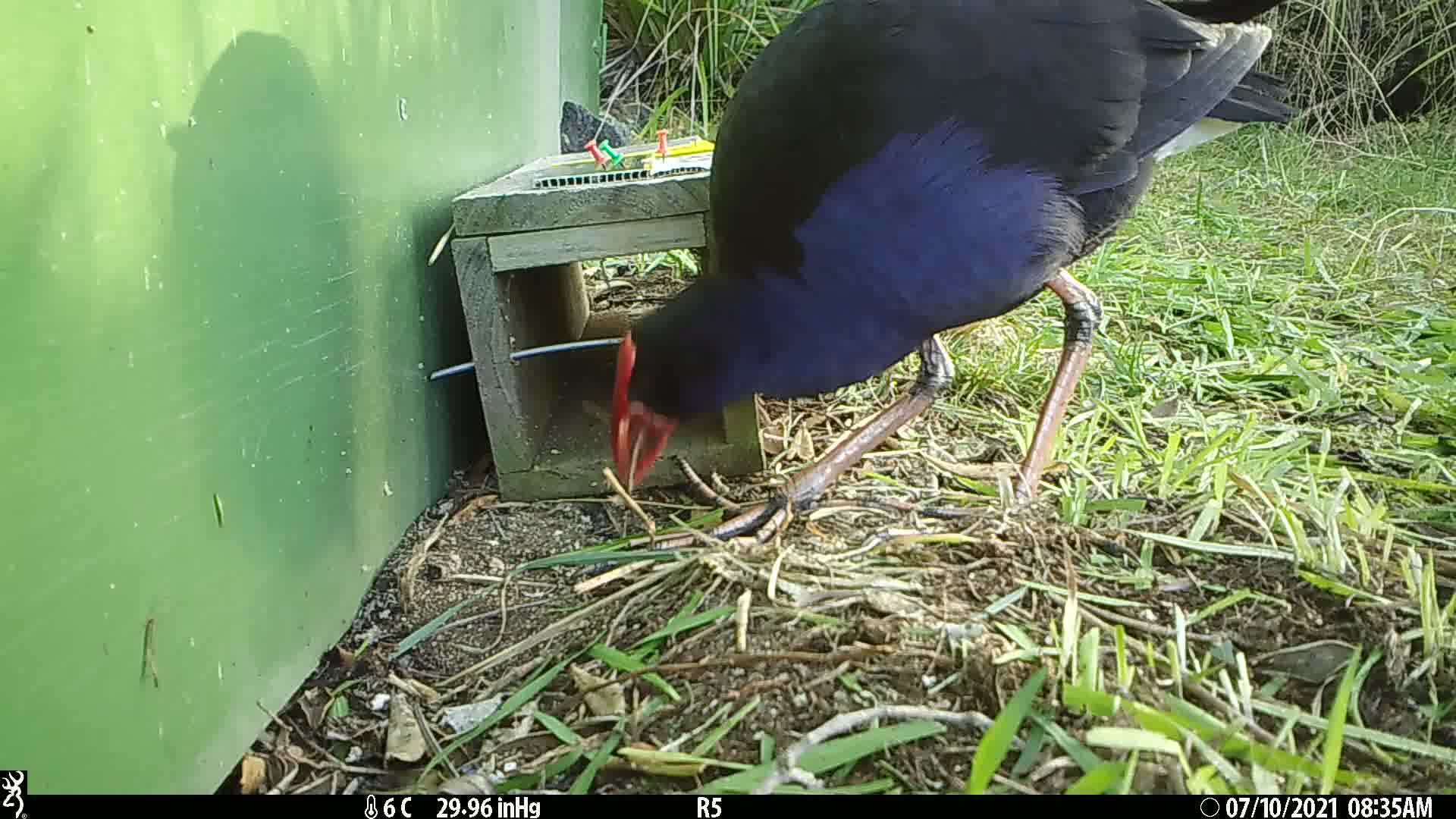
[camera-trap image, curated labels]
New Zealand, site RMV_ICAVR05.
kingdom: Animalia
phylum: Chordata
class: Aves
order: Gruiformes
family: Rallidae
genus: Porphyrio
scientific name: Porphyrio melanotus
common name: australasian swamphen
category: pukeko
Pukeko (australasian swamphen) (Porphyrio melanotus).